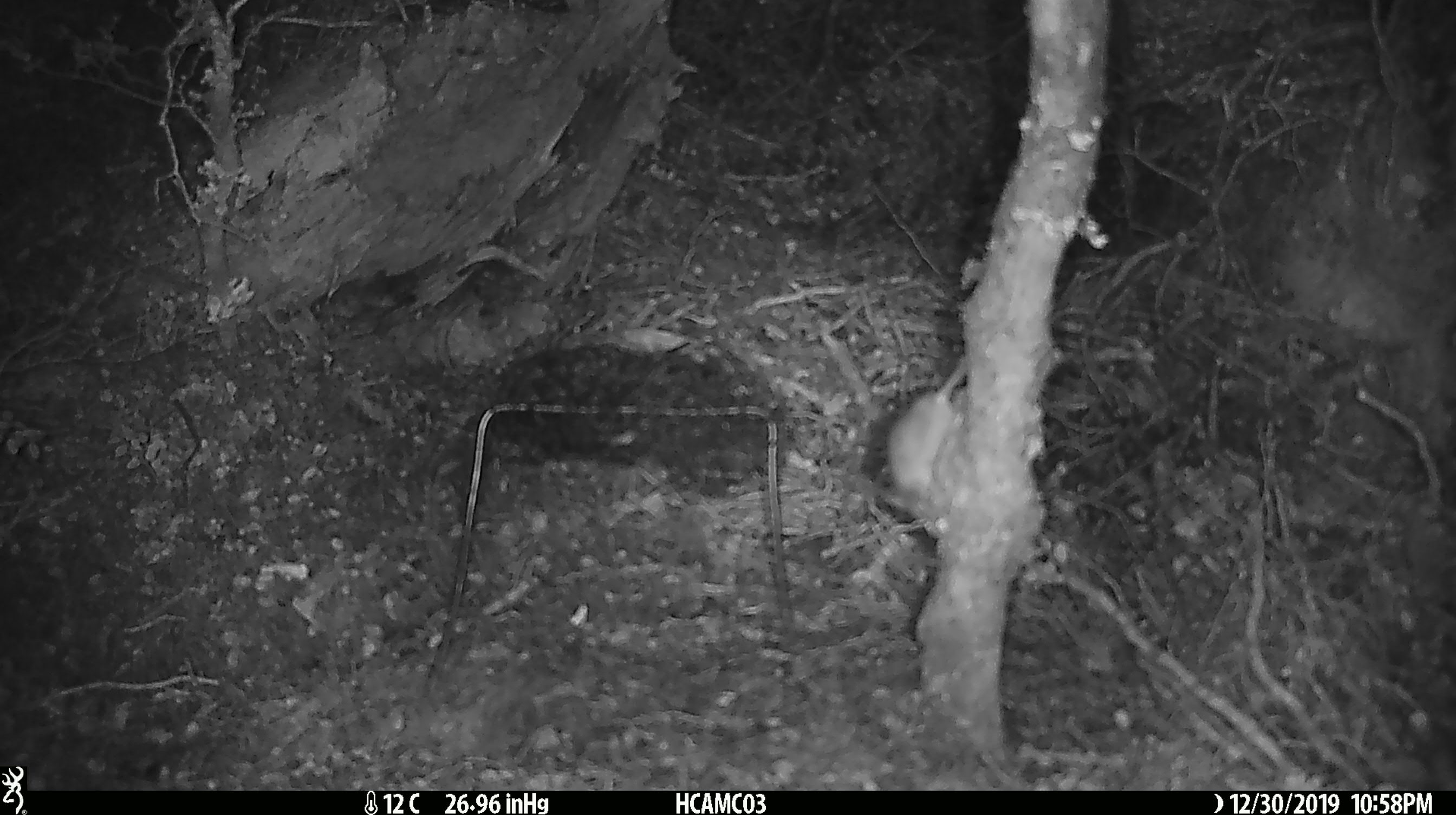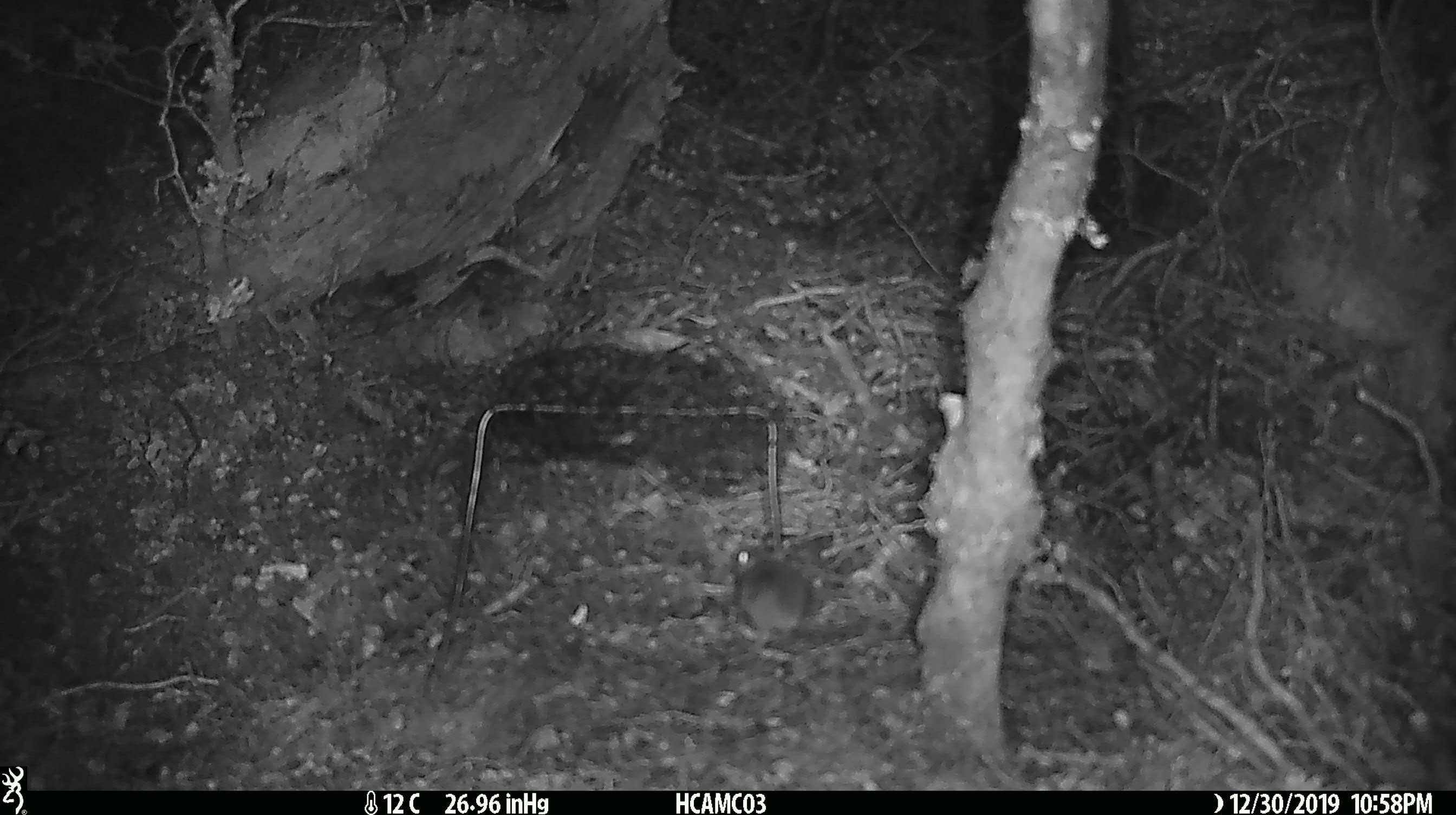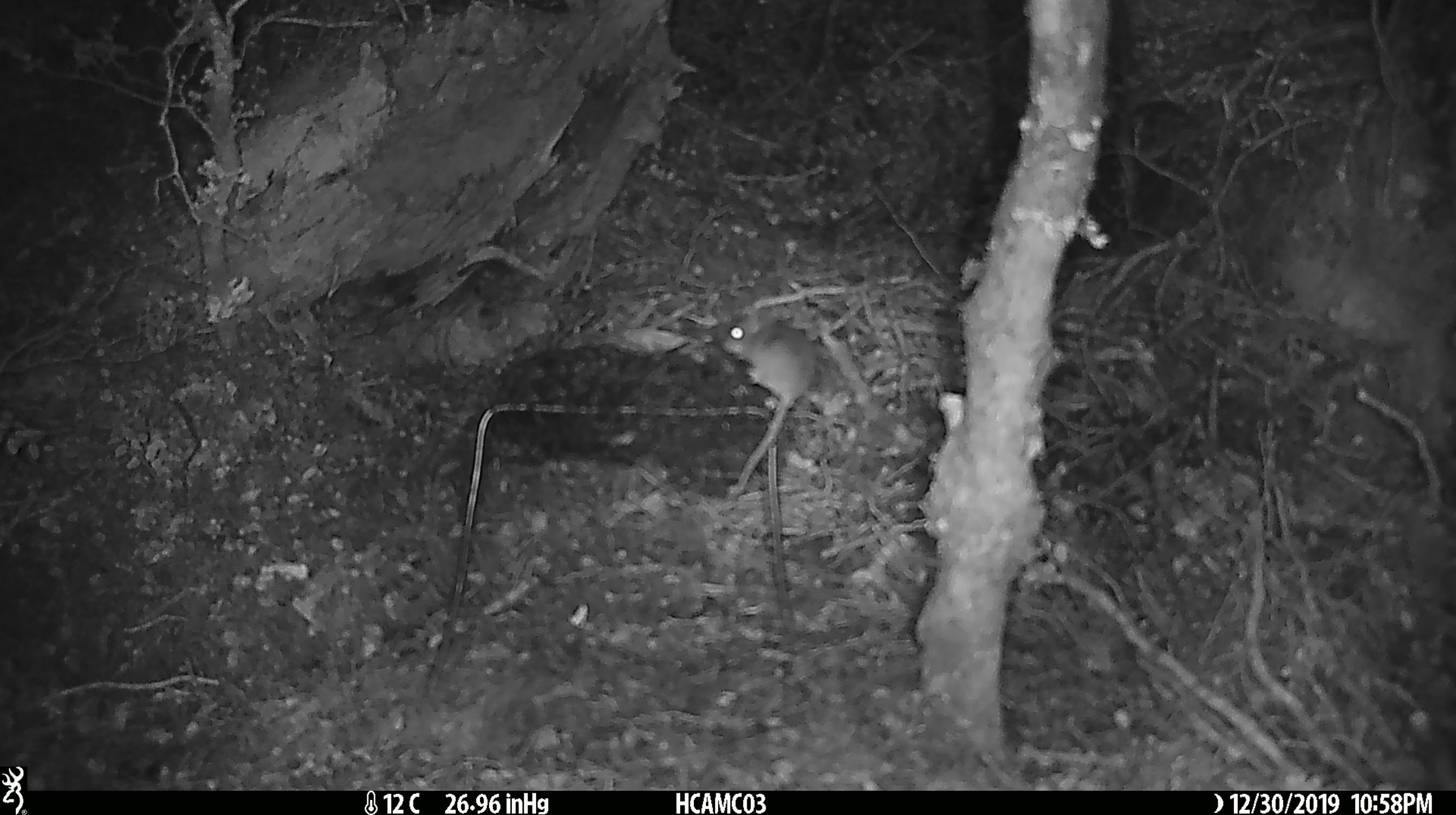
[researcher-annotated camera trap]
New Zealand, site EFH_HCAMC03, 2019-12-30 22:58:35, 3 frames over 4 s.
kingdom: Animalia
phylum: Chordata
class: Mammalia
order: Rodentia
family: Muridae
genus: Mus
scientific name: Mus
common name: mouse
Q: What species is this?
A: Mouse (Mus).